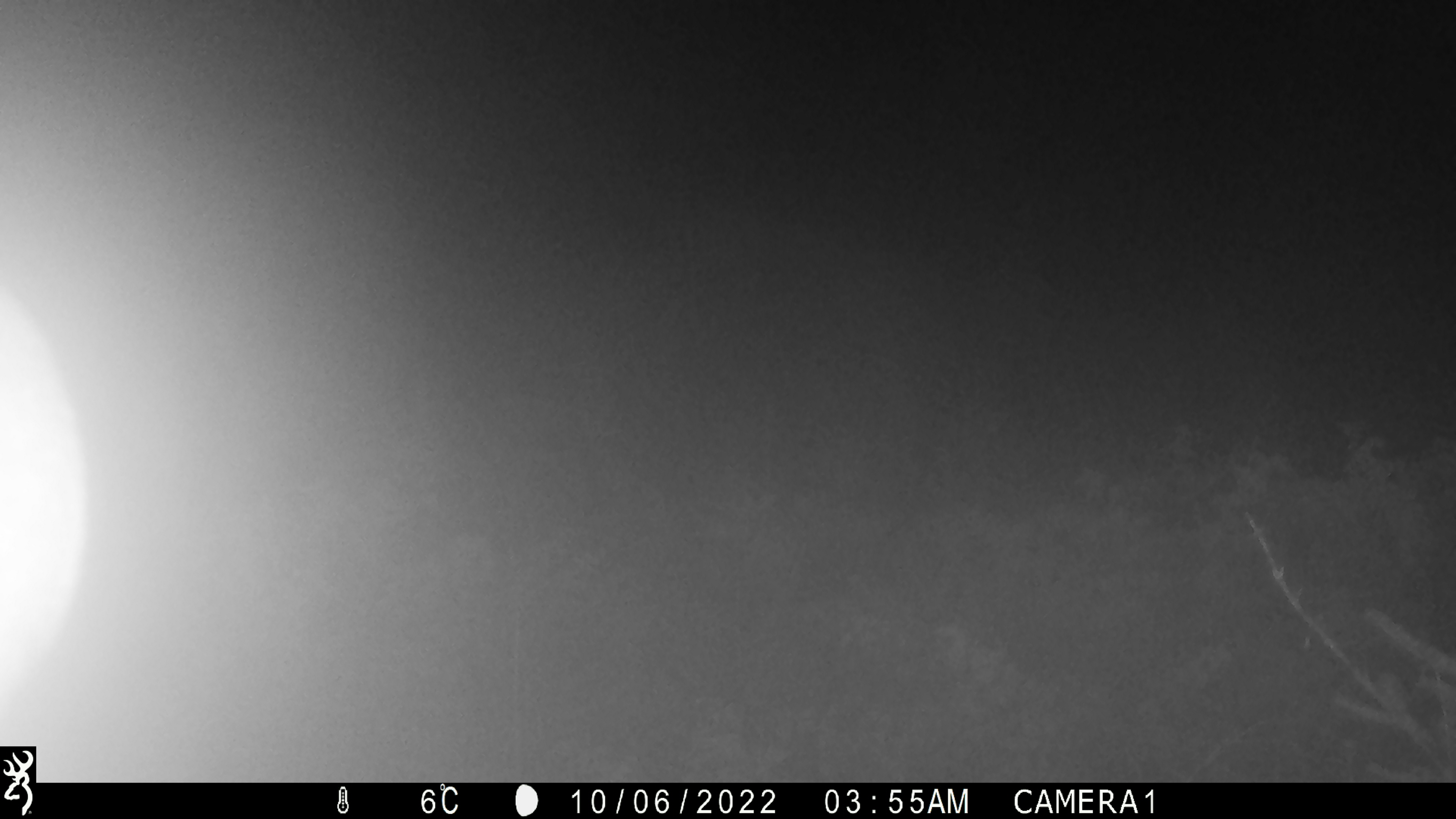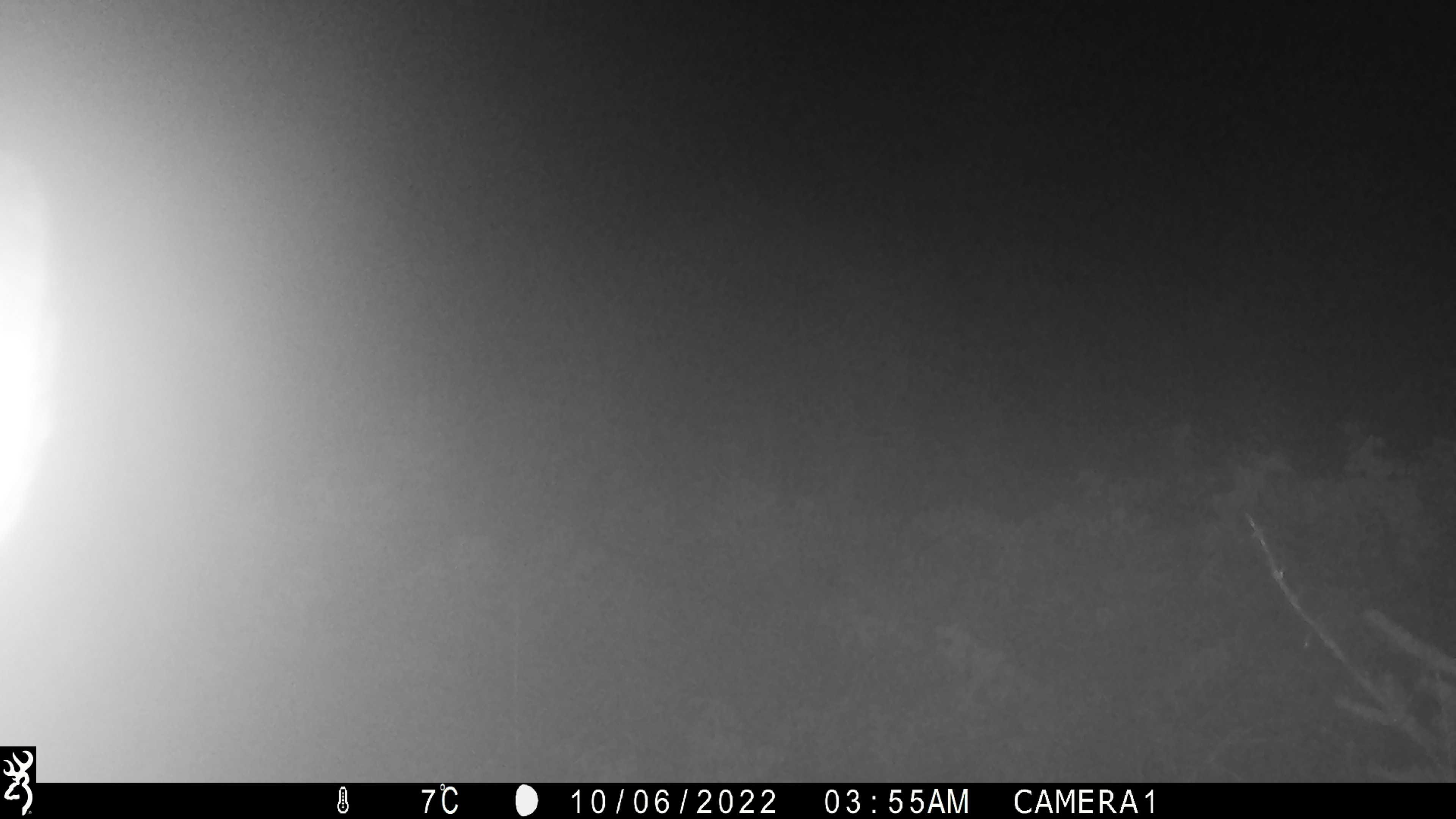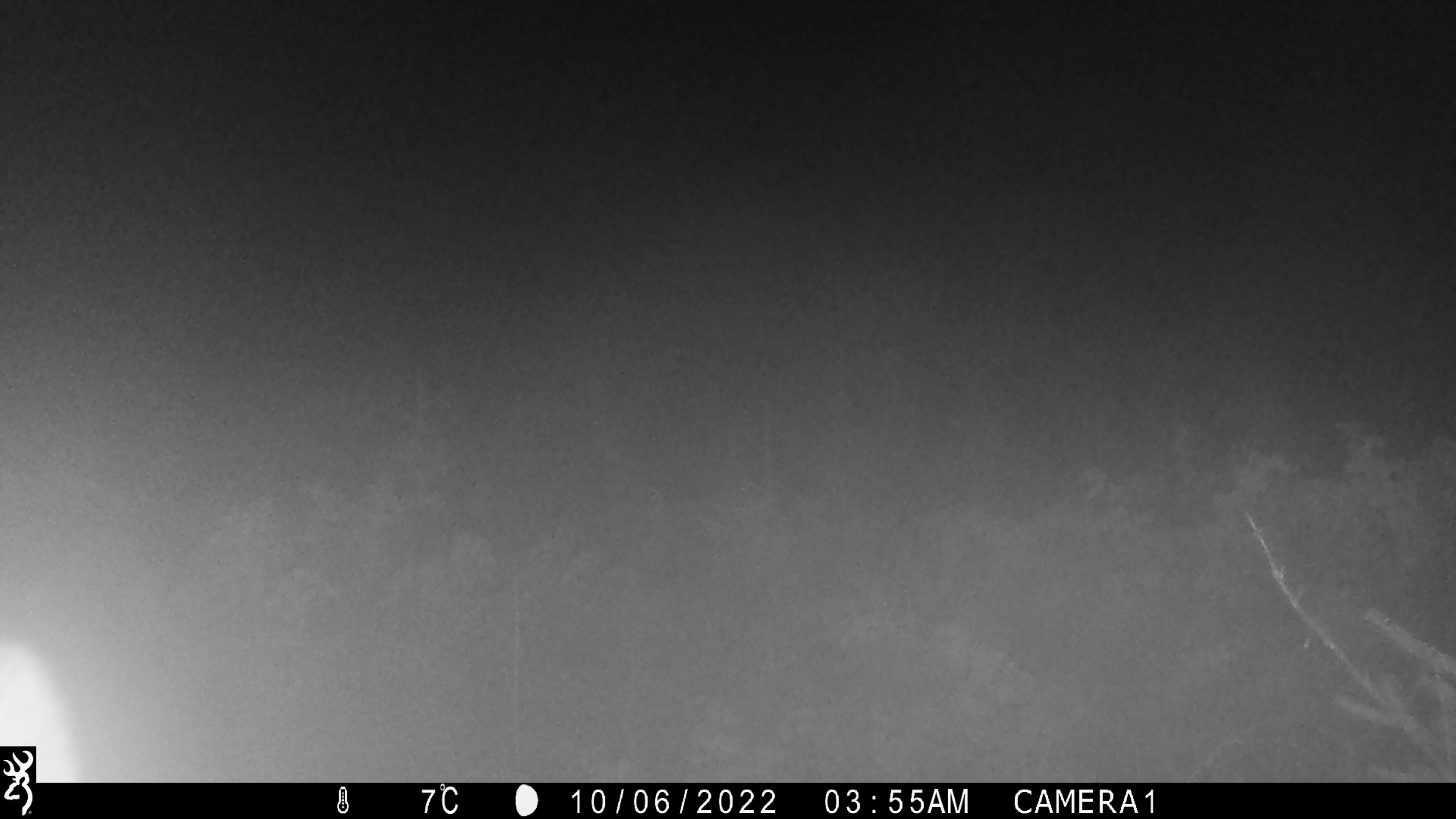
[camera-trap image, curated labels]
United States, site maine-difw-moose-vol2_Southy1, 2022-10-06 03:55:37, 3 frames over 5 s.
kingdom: Animalia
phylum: Chordata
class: Mammalia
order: Artiodactyla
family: Cervidae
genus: Alces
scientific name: Alces alces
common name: moose